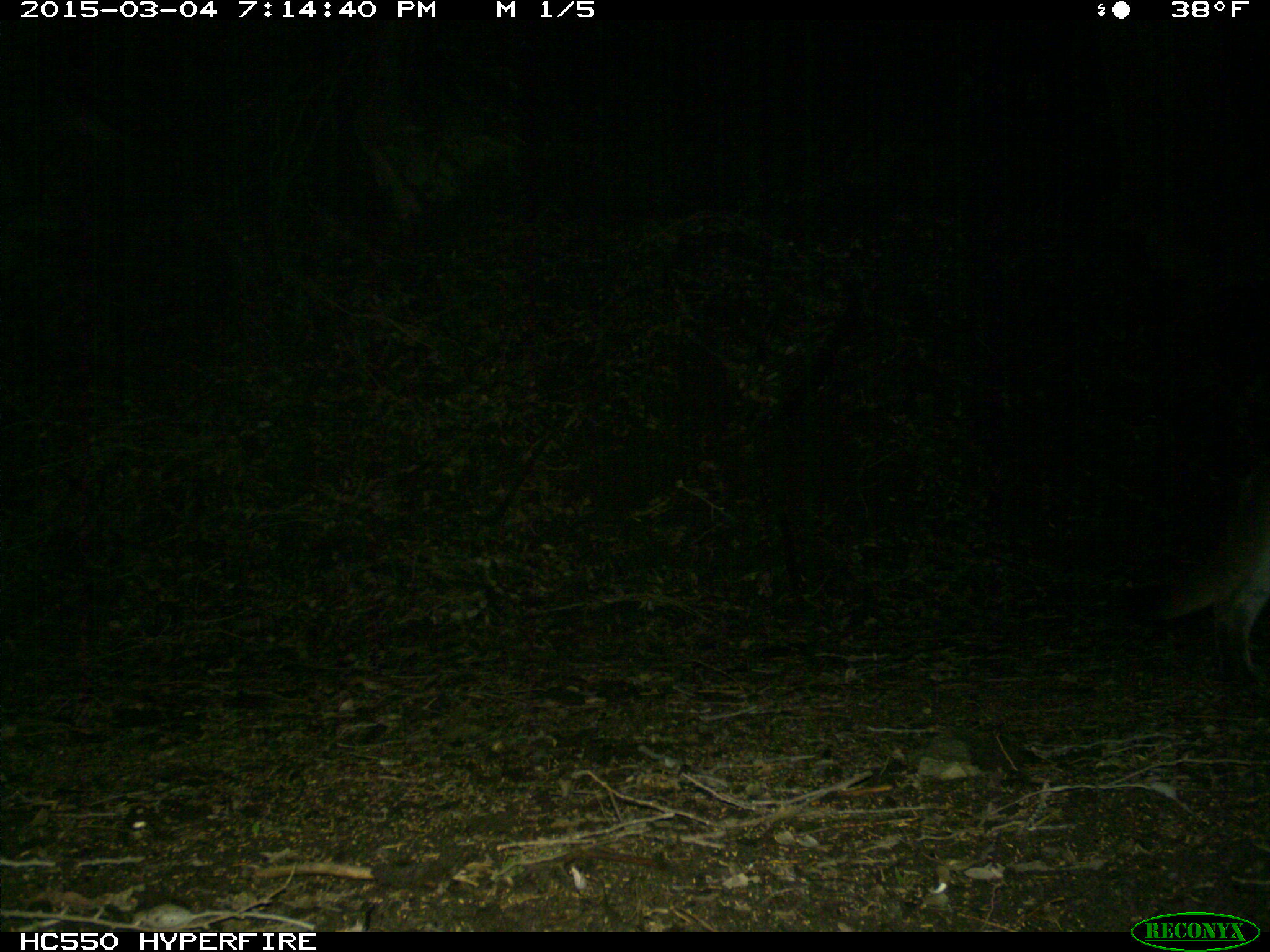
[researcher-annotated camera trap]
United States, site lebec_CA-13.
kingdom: Animalia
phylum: Chordata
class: Mammalia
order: Carnivora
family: Felidae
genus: Puma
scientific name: Puma concolor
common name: mountain lion